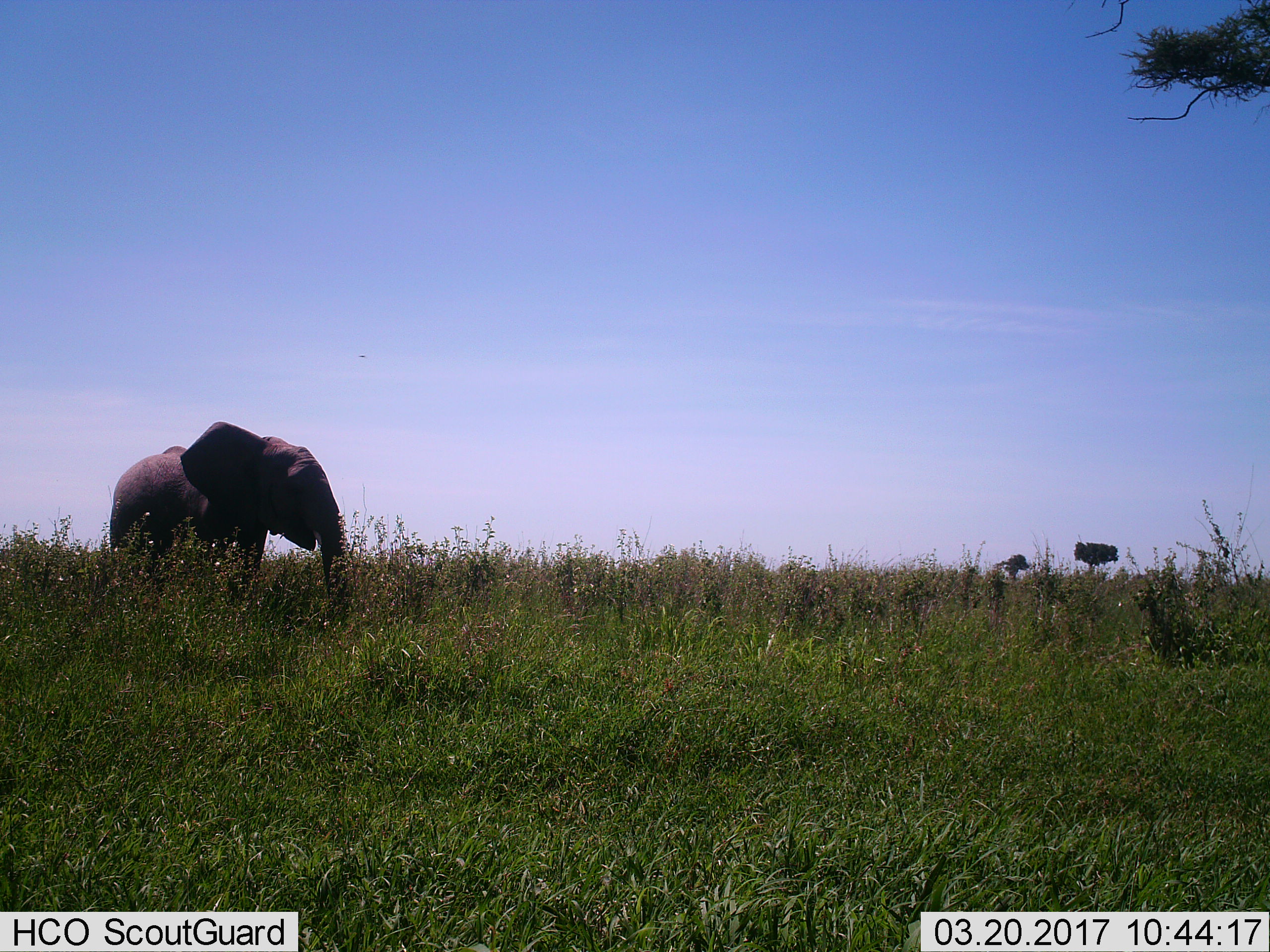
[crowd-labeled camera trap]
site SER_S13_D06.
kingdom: Animalia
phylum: Chordata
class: Mammalia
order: Proboscidea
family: Elephantidae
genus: Loxodonta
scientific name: Loxodonta africana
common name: african bush elephant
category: elephant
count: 1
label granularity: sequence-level